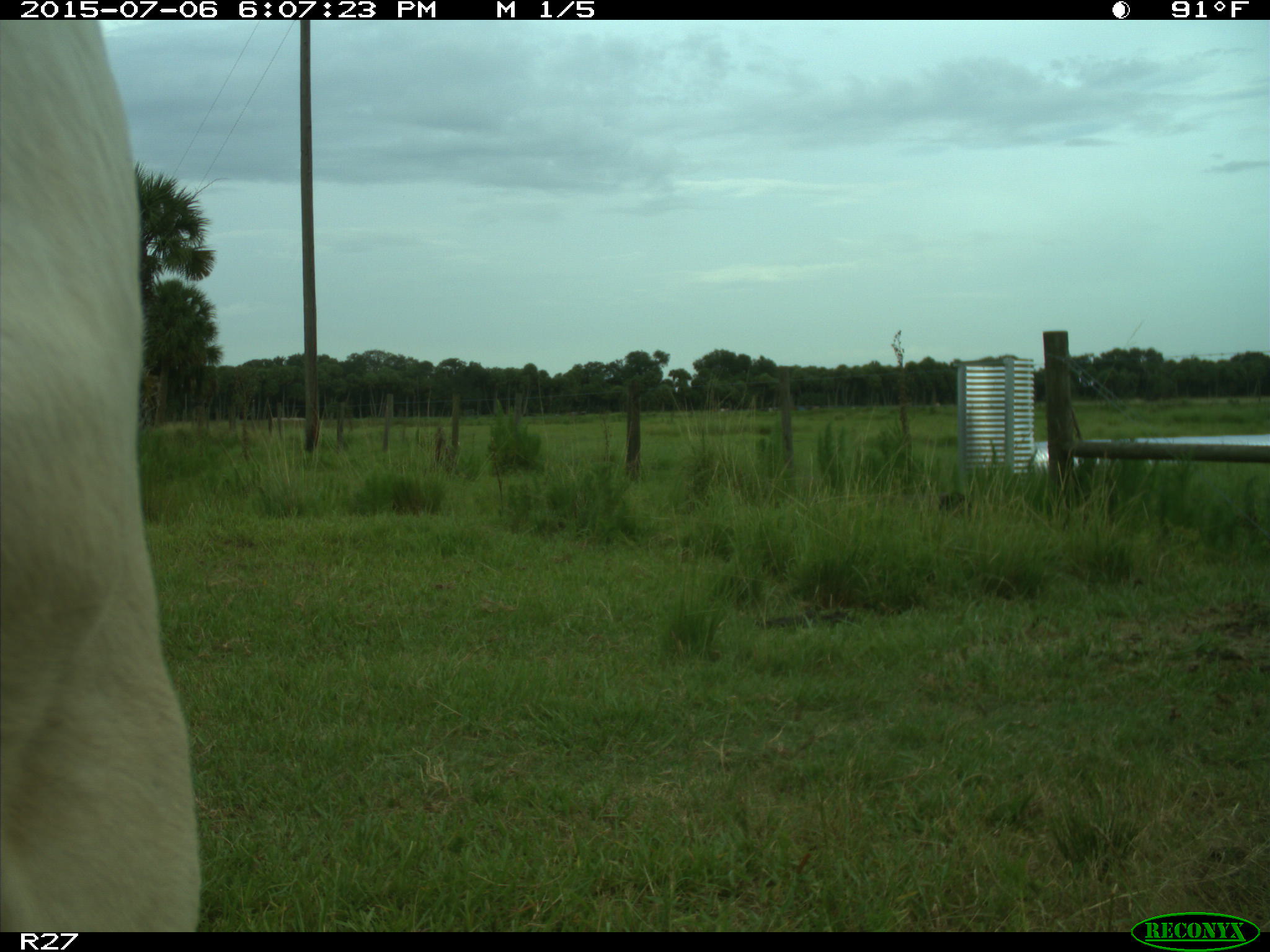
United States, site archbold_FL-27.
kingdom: Animalia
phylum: Chordata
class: Mammalia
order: Artiodactyla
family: Bovidae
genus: Bos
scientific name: Bos taurus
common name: domestic cow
Bos taurus (domestic cow).